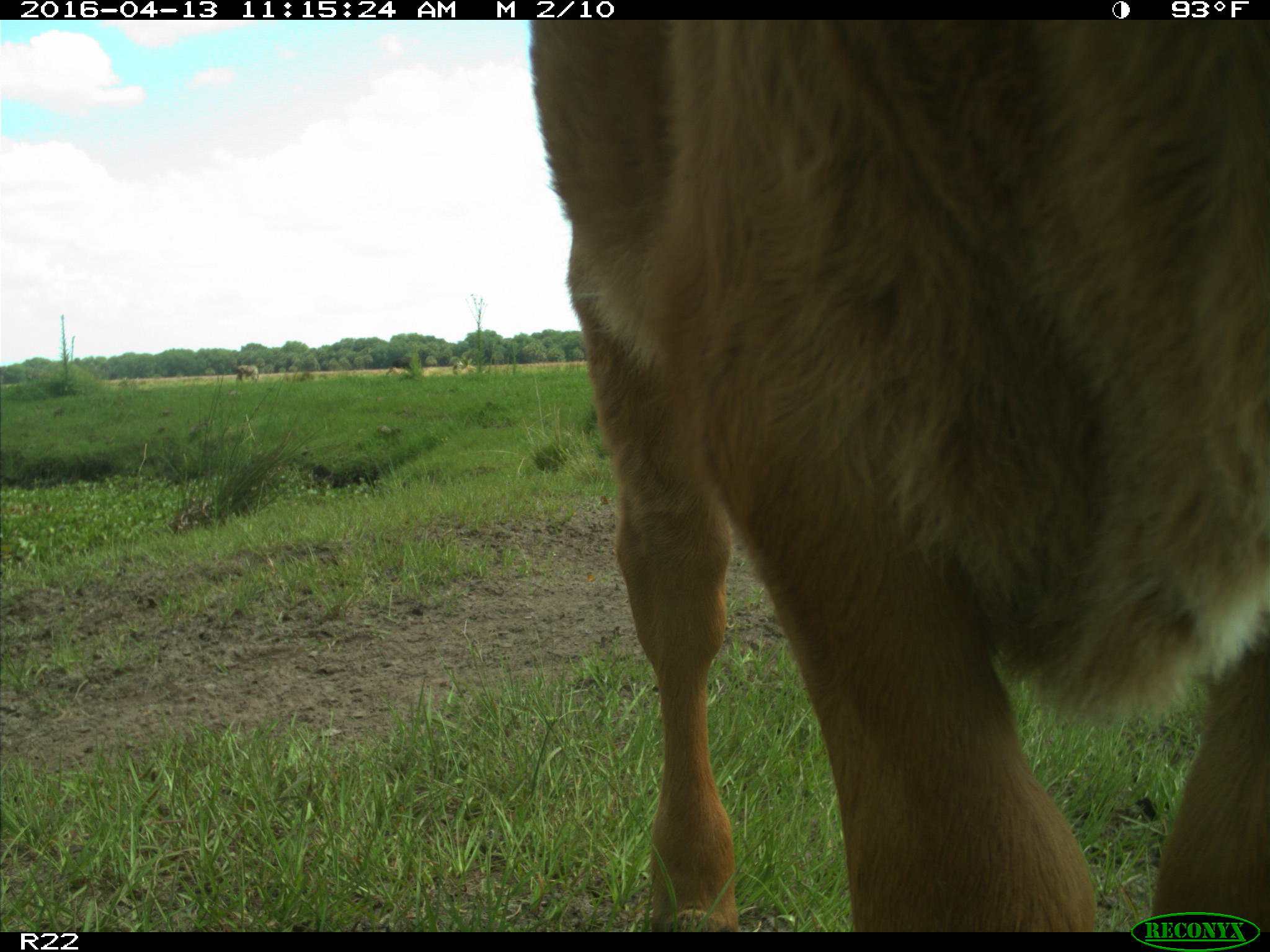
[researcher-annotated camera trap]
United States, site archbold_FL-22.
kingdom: Animalia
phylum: Chordata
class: Mammalia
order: Artiodactyla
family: Bovidae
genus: Bos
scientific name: Bos taurus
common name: domestic cow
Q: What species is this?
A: Bos taurus (domestic cow).